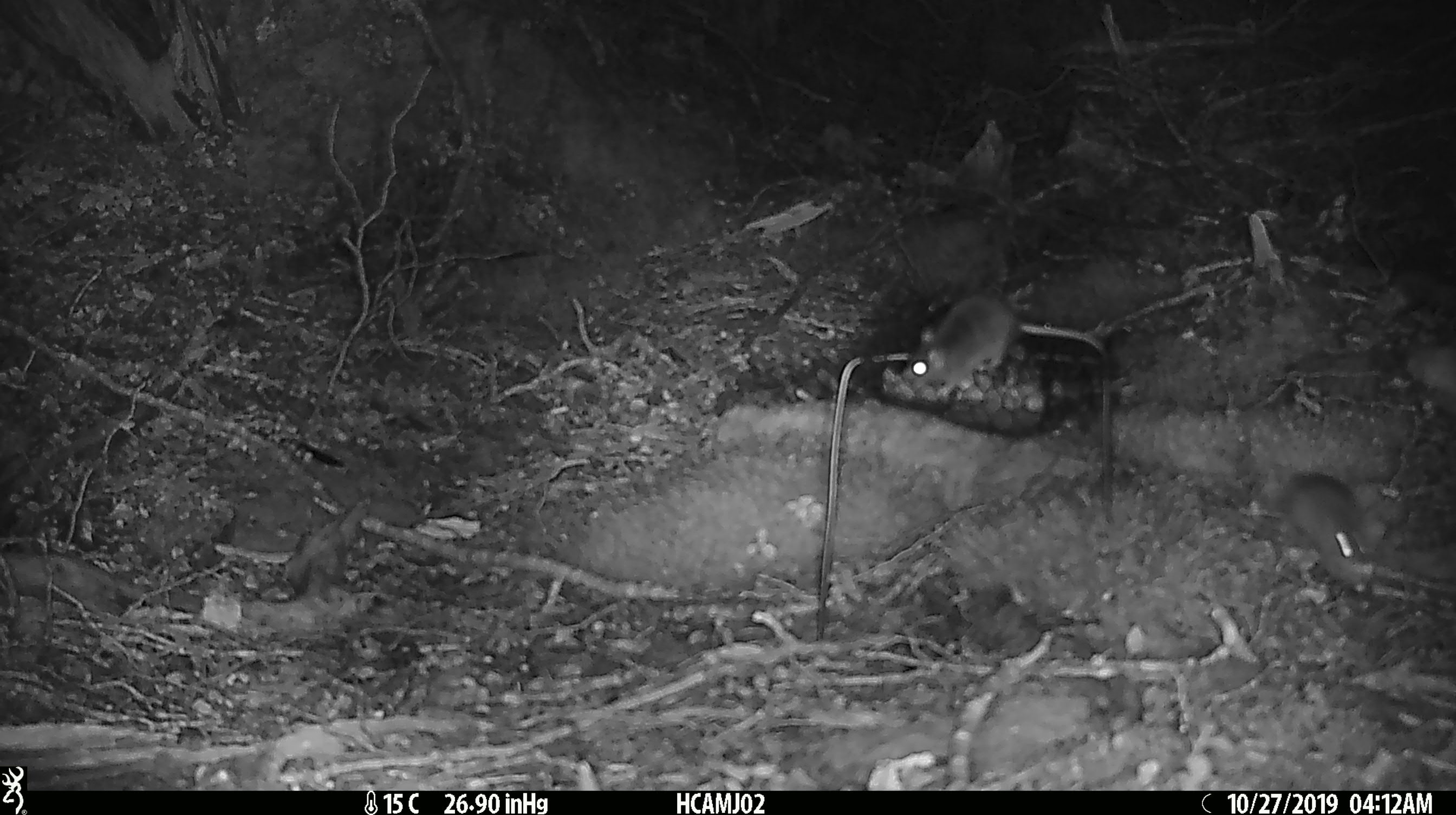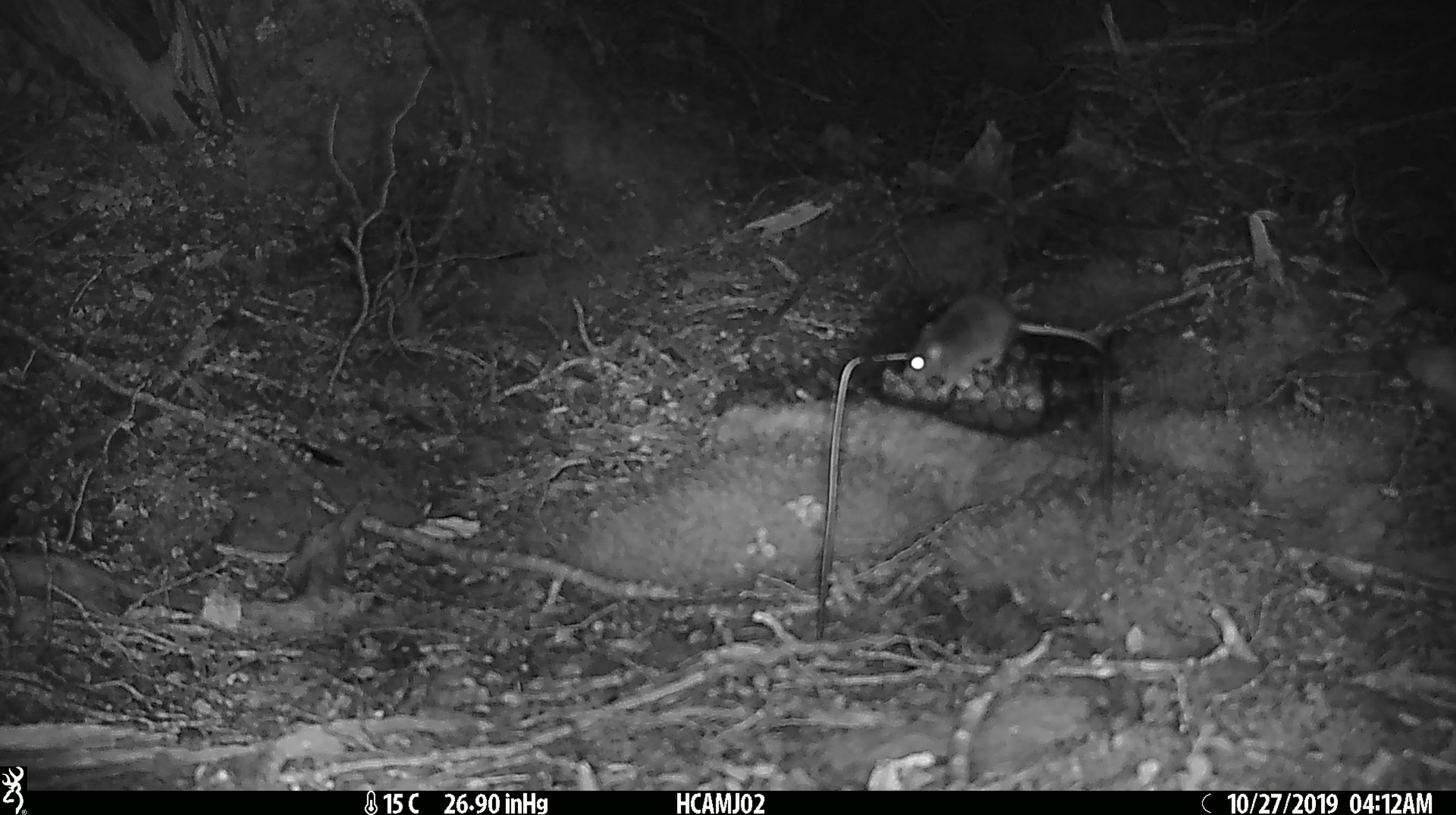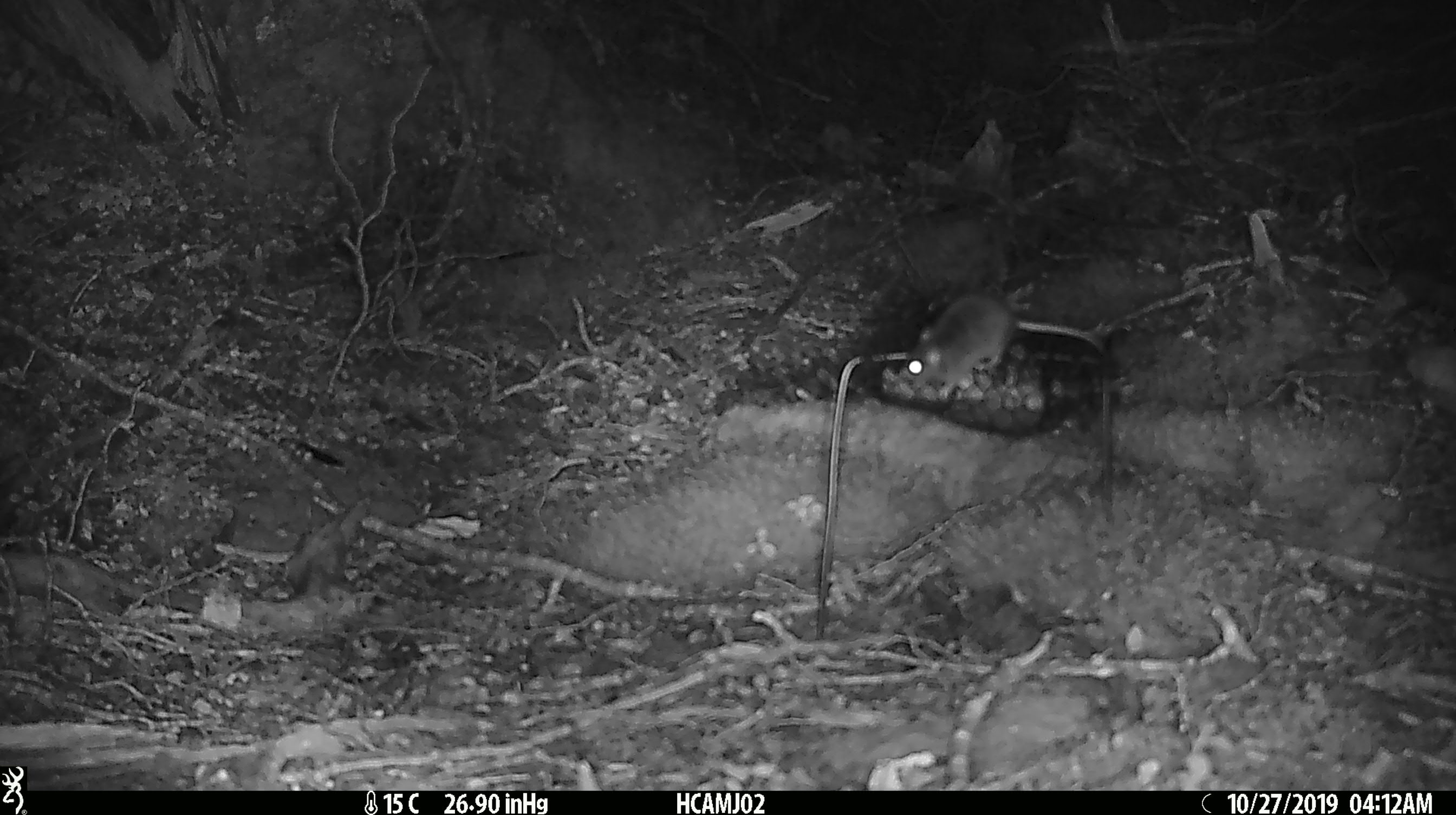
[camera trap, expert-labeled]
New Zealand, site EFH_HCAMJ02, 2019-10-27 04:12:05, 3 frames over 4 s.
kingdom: Animalia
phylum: Chordata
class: Mammalia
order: Rodentia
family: Muridae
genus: Mus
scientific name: Mus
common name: mouse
Mouse (Mus).